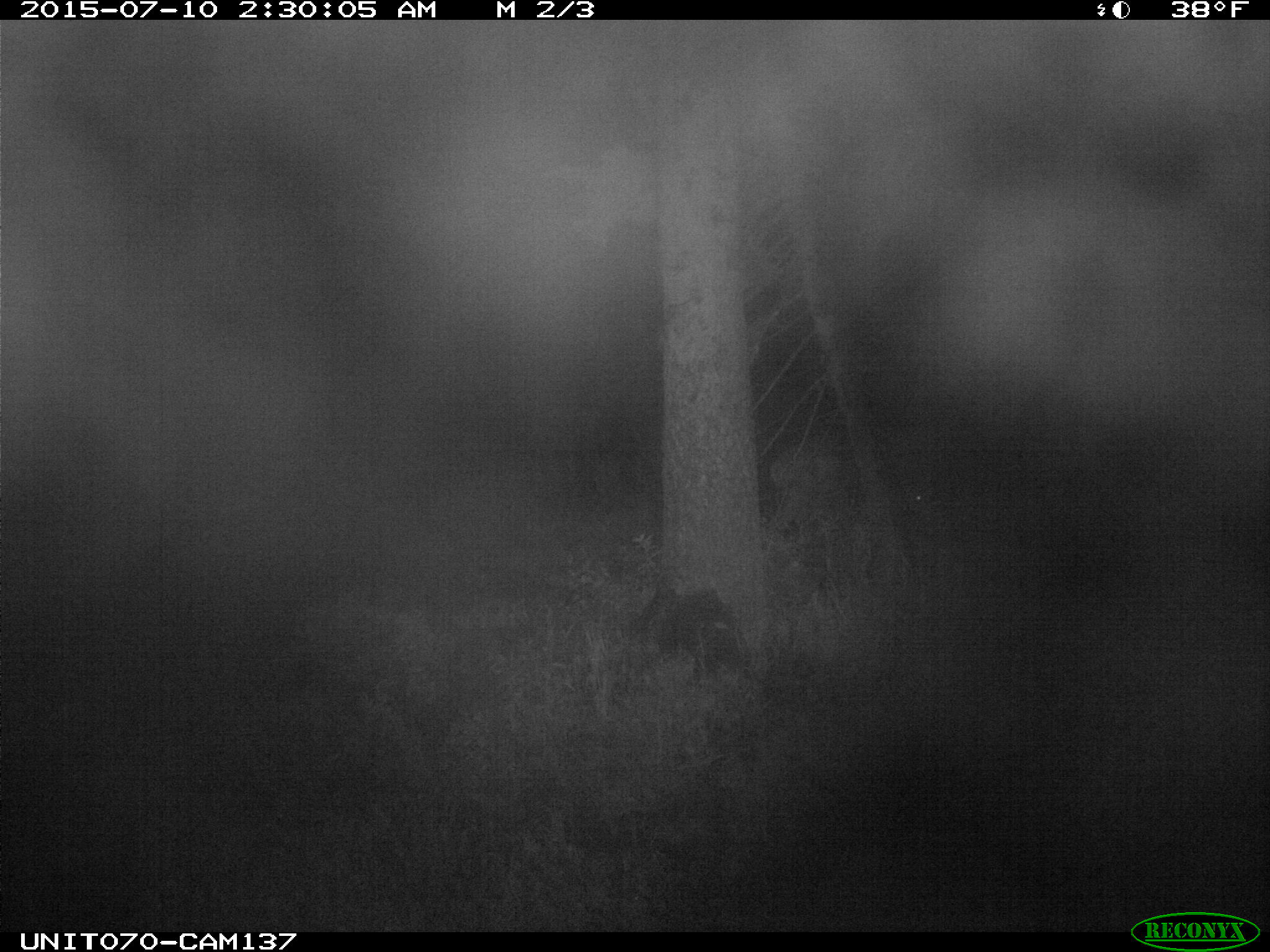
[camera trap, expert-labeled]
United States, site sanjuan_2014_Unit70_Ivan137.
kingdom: Animalia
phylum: Chordata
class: Mammalia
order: Artiodactyla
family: Cervidae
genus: Odocoileus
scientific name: Odocoileus hemionus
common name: mule deer